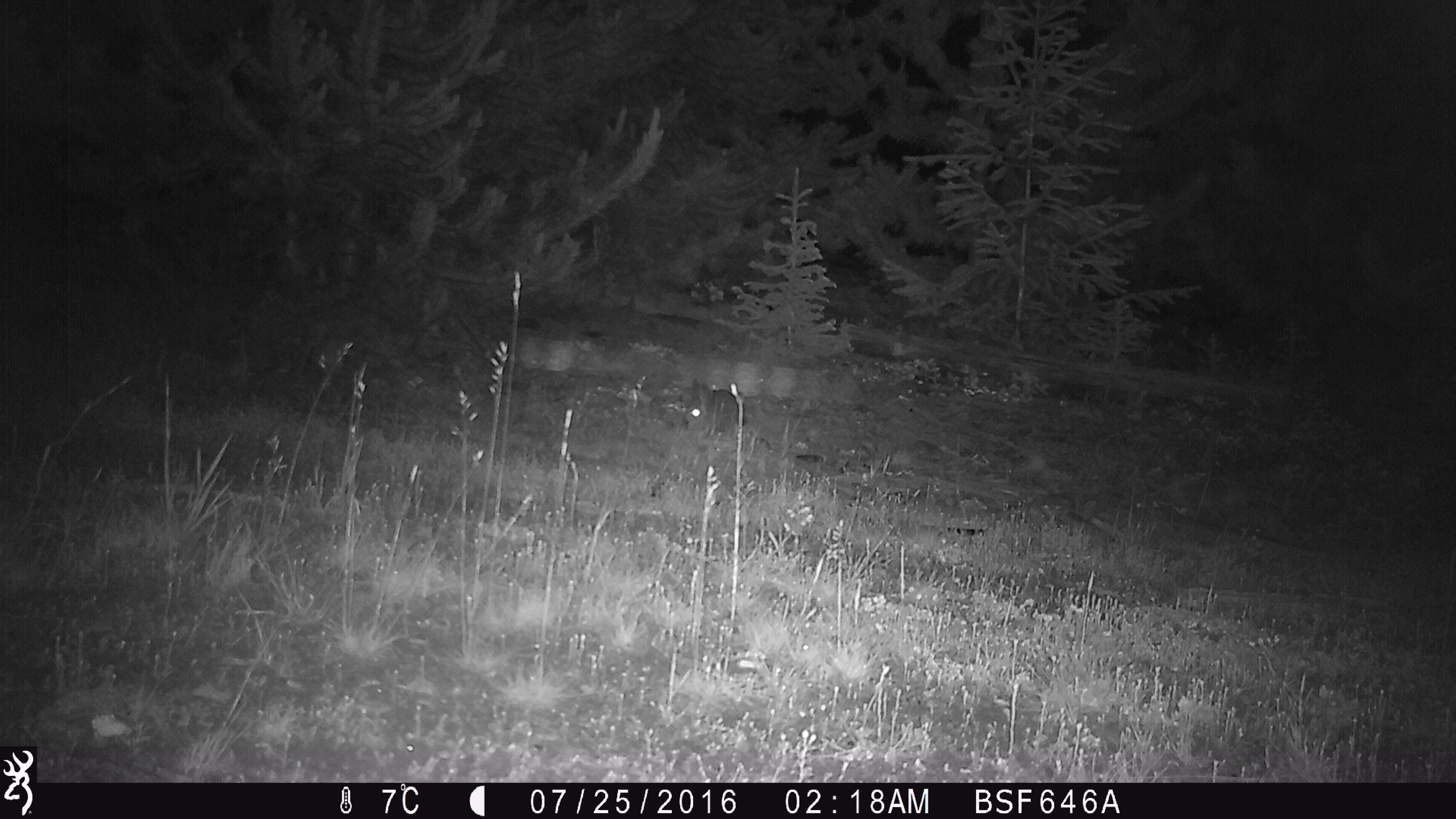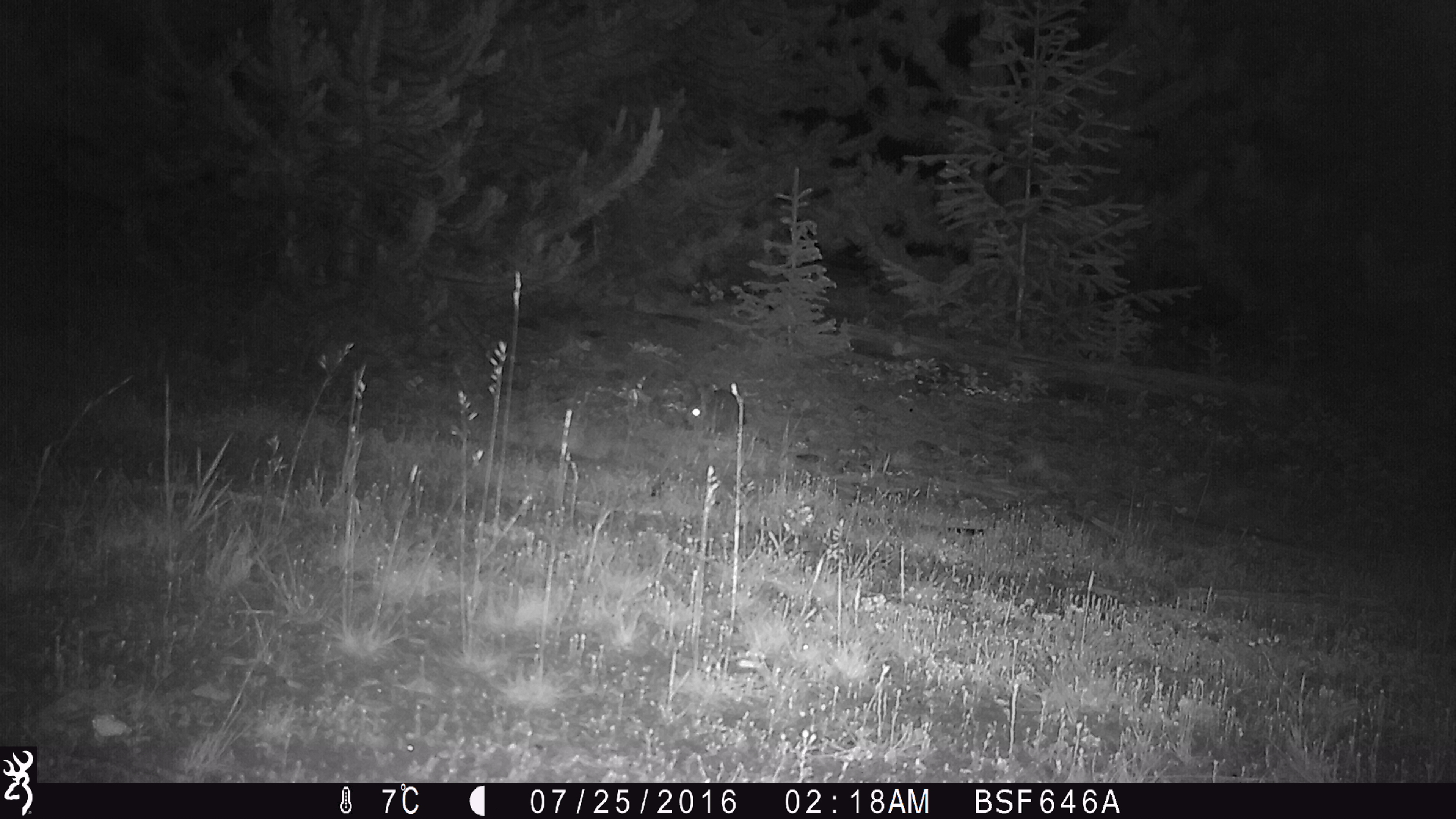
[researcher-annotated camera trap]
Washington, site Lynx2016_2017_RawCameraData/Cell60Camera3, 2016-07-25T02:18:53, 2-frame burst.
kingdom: Animalia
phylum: Chordata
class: Mammalia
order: Lagomorpha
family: Leporidae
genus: Lepus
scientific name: Lepus americanus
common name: snowshoe hare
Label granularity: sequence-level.